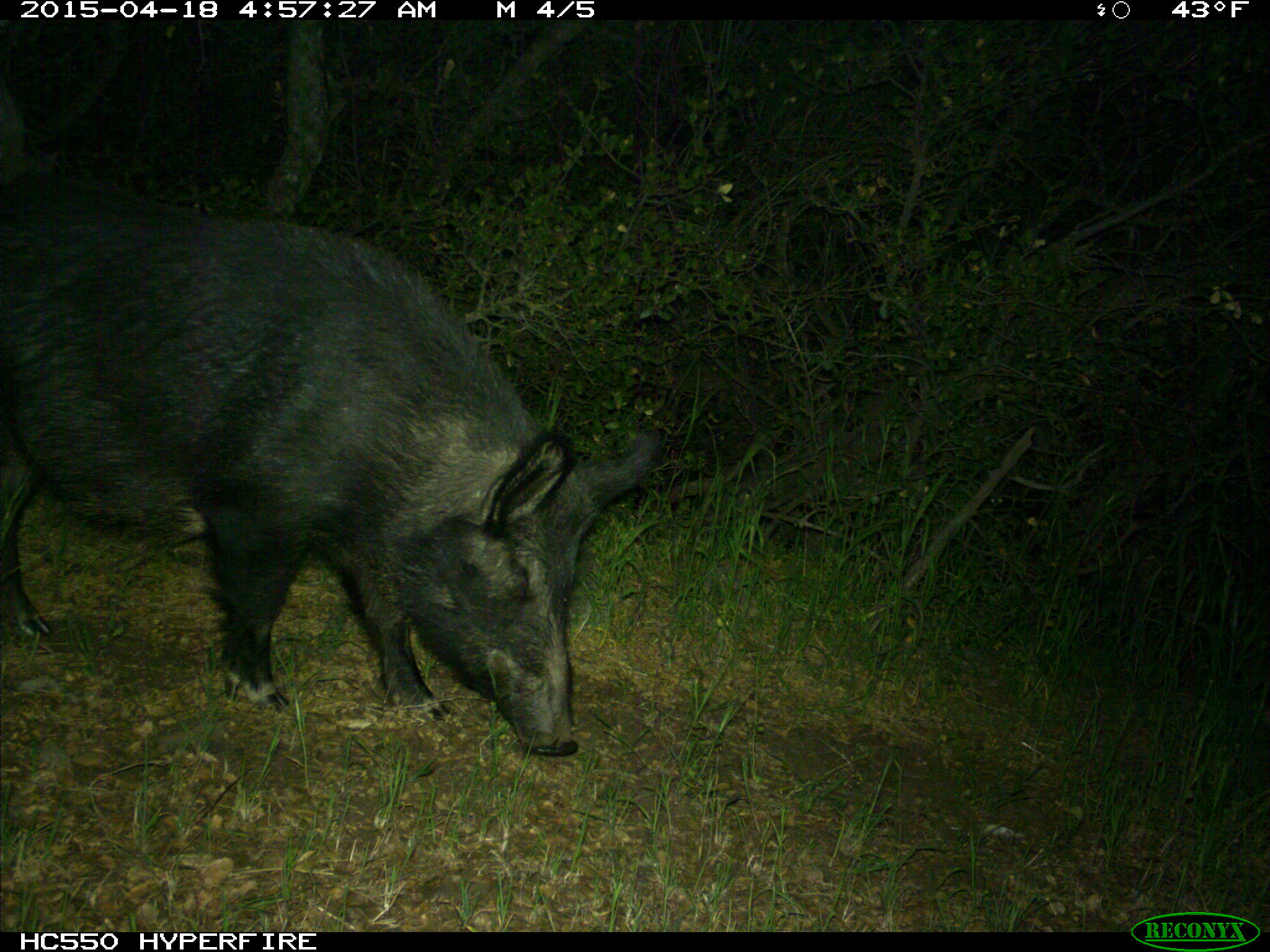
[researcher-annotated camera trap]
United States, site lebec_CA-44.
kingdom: Animalia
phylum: Chordata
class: Mammalia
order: Artiodactyla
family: Suidae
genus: Sus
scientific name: Sus scrofa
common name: wild boar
Sus scrofa (wild boar).